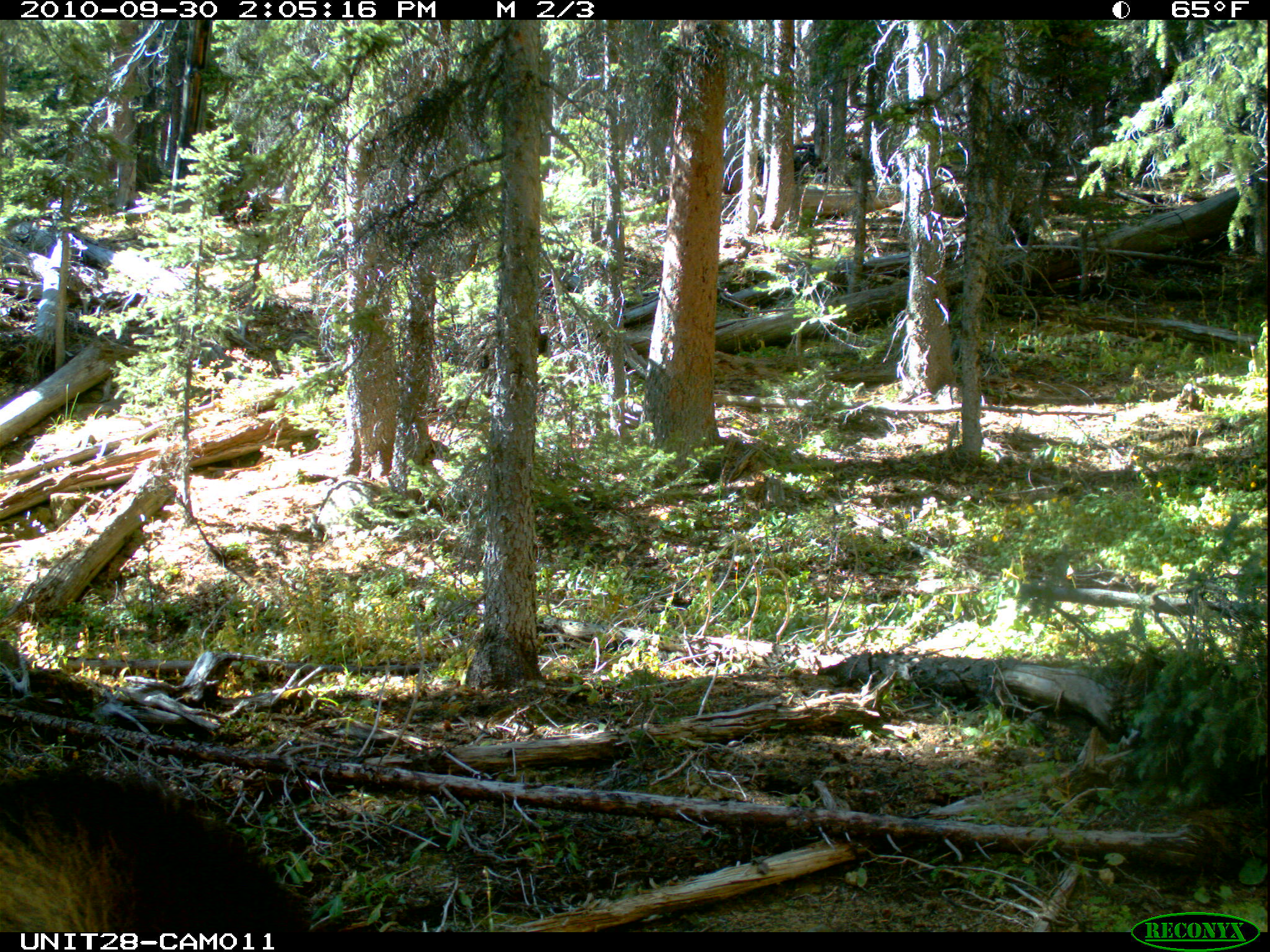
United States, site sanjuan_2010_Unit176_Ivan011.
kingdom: Animalia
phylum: Chordata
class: Mammalia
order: Artiodactyla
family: Cervidae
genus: Alces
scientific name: Alces alces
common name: moose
Alces alces (moose).